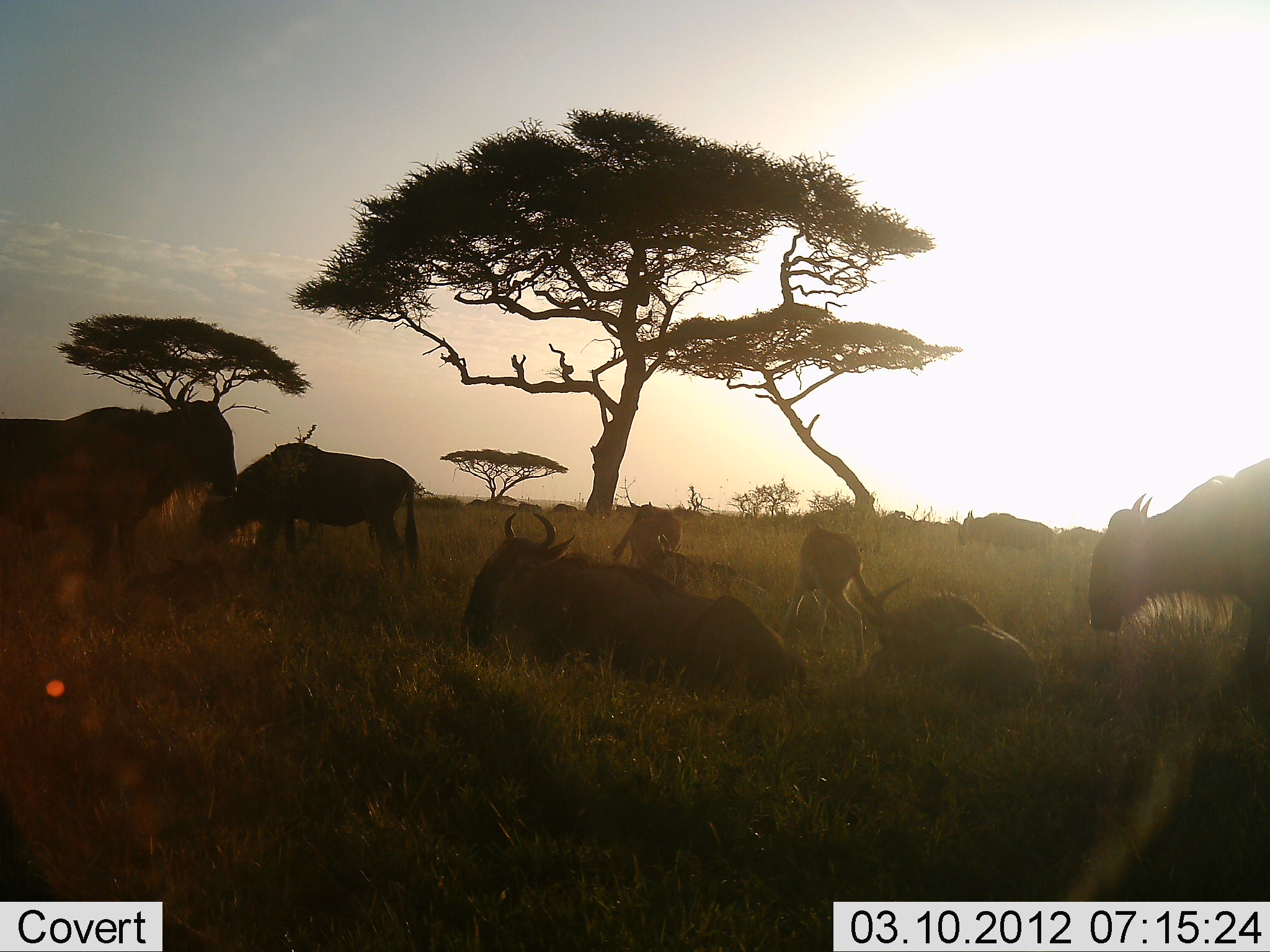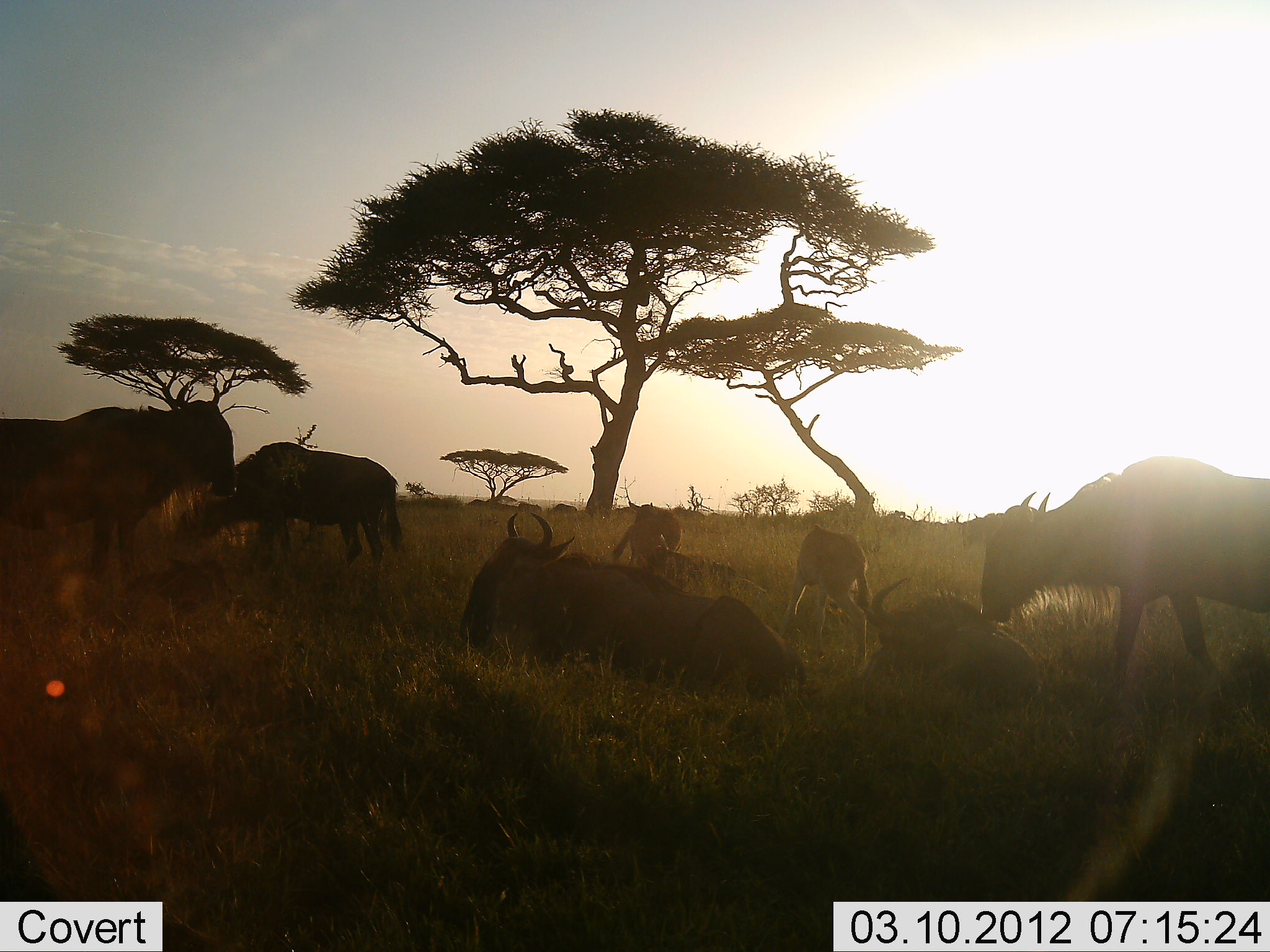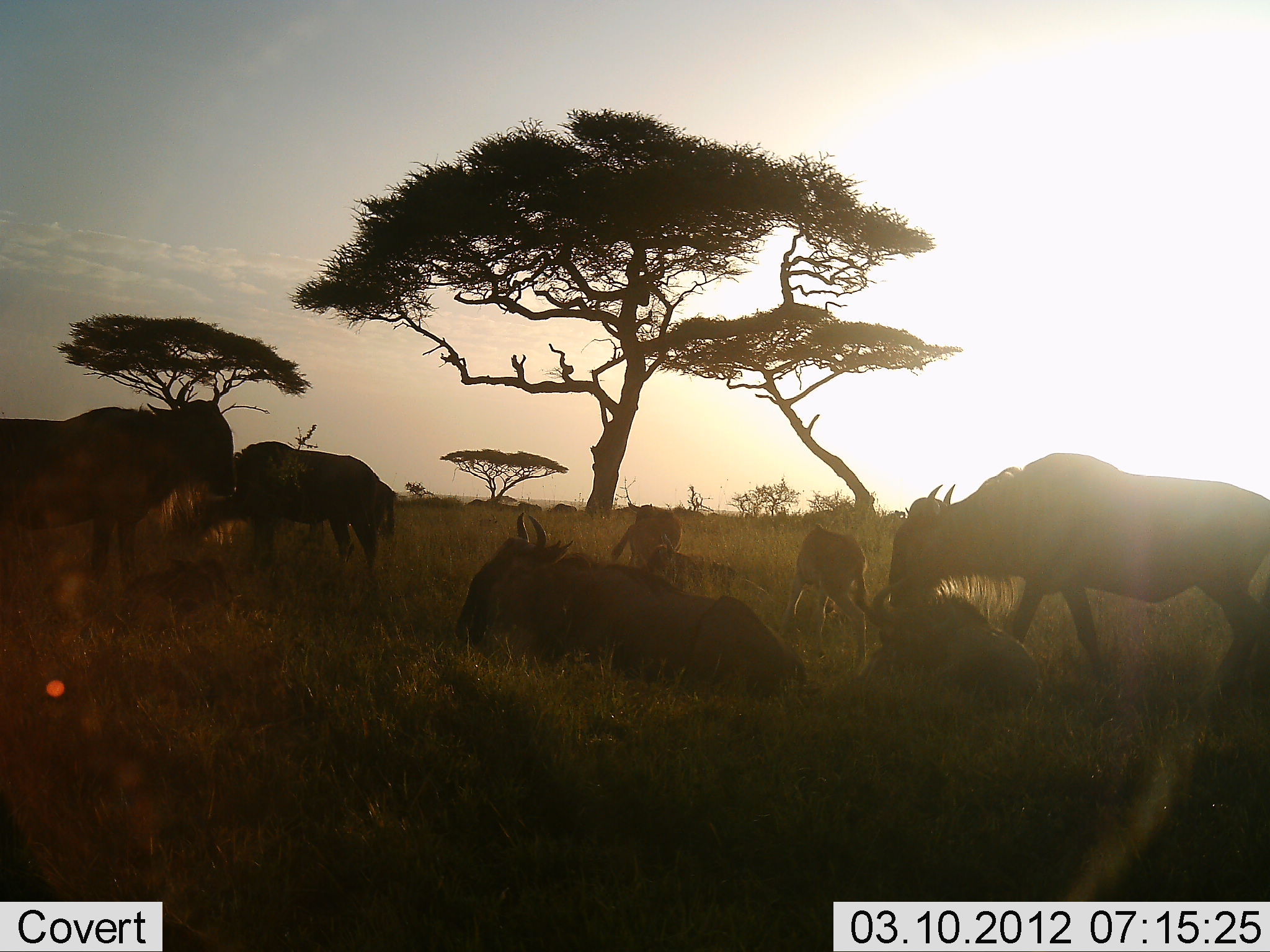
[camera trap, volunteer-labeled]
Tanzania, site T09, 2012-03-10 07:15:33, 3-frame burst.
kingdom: Animalia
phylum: Chordata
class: Mammalia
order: Artiodactyla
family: Bovidae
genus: Connochaetes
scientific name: Connochaetes taurinus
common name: blue wildebeest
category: wildebeest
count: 7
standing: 64%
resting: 93%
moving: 57%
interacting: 4%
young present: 25%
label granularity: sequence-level